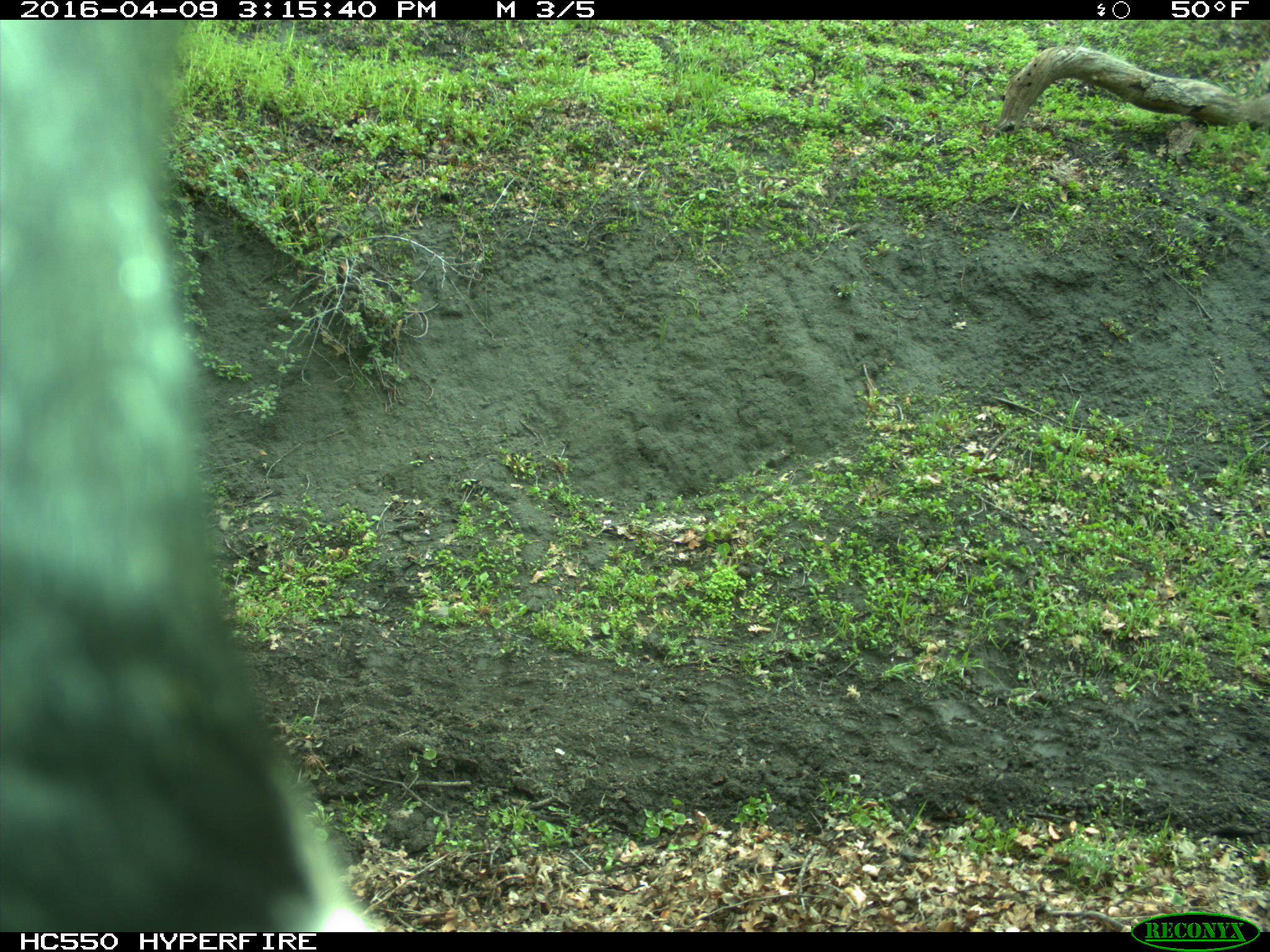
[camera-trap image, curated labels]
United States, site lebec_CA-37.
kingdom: Animalia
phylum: Chordata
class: Mammalia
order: Artiodactyla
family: Bovidae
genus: Bos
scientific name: Bos taurus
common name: domestic cow